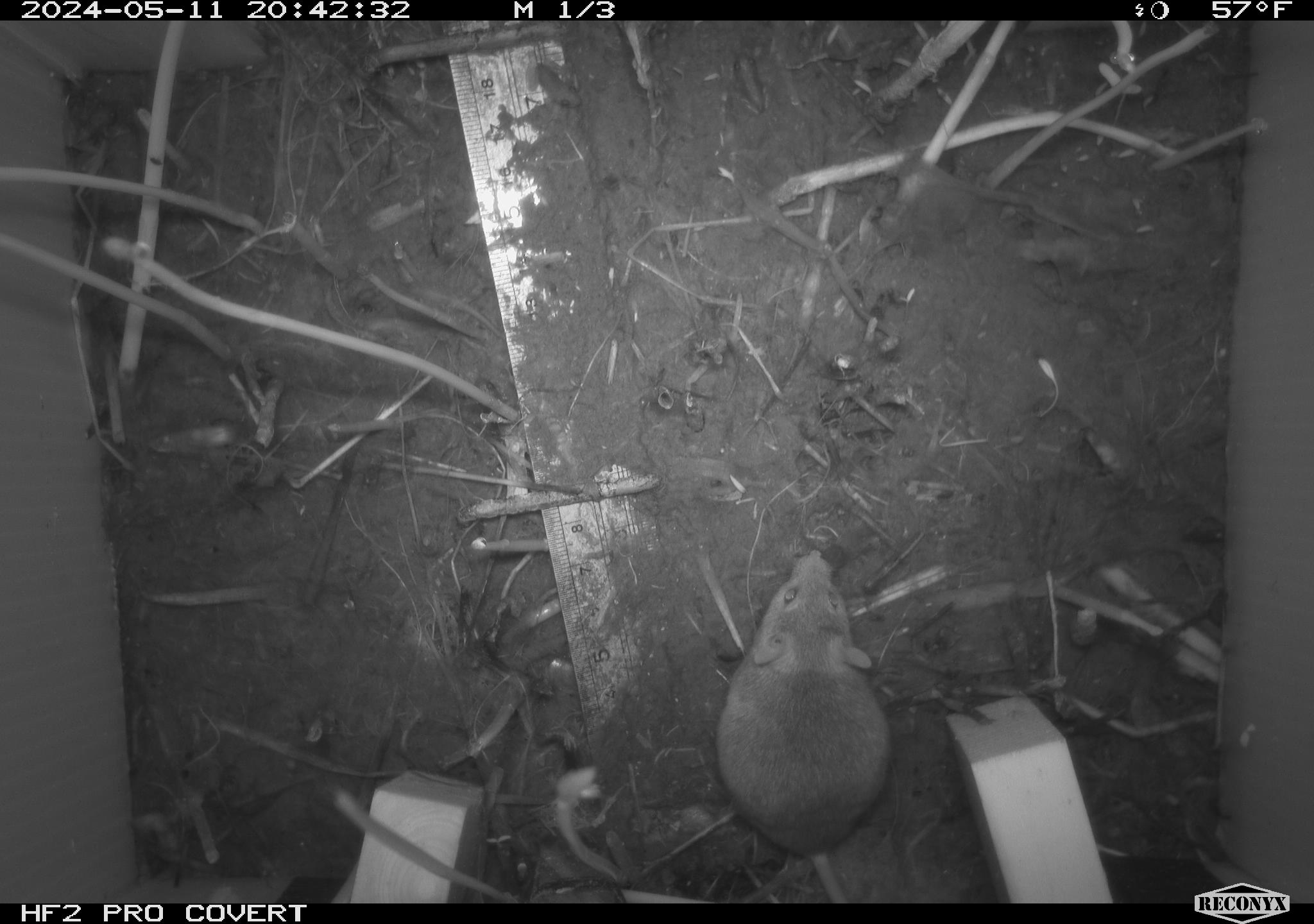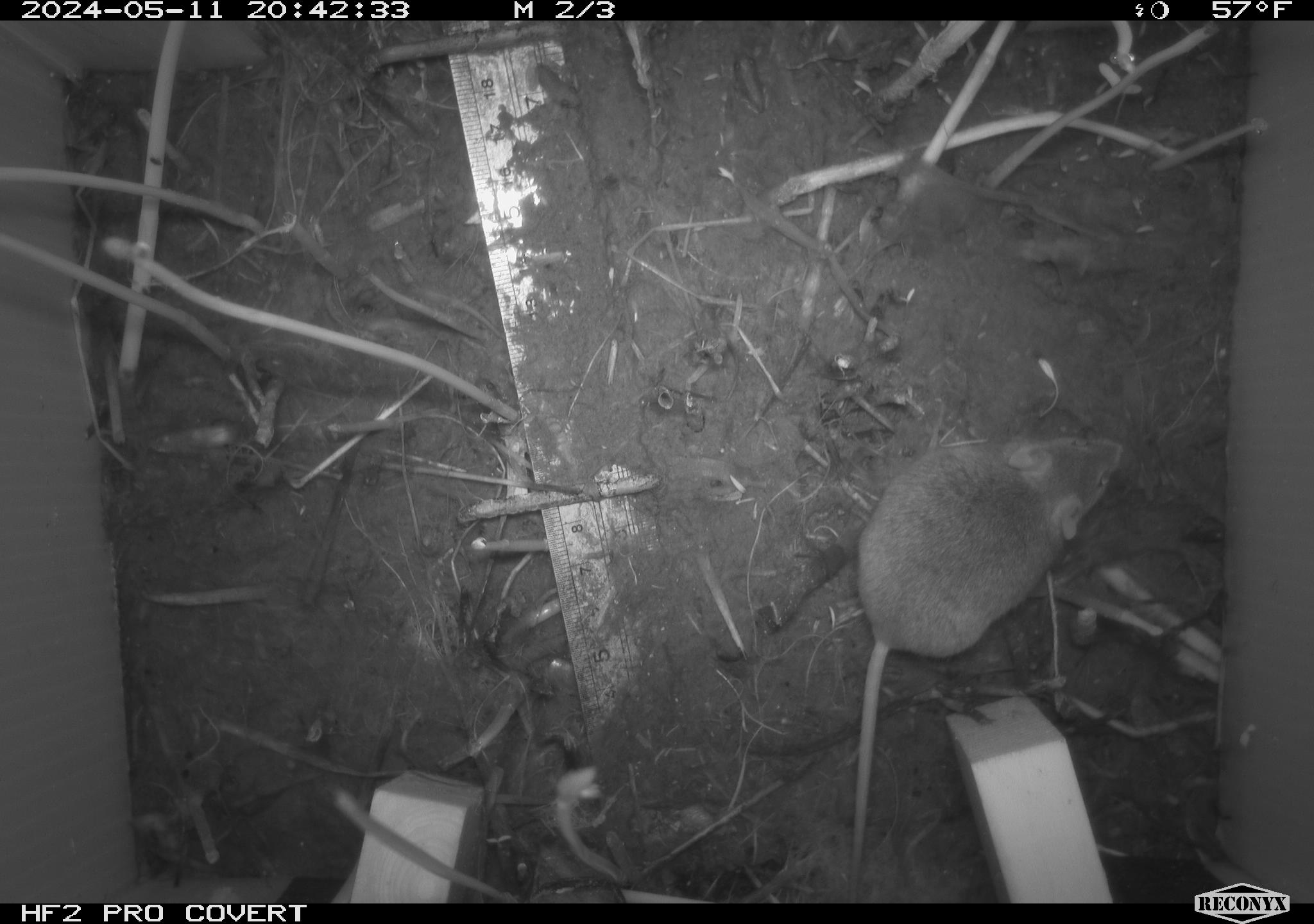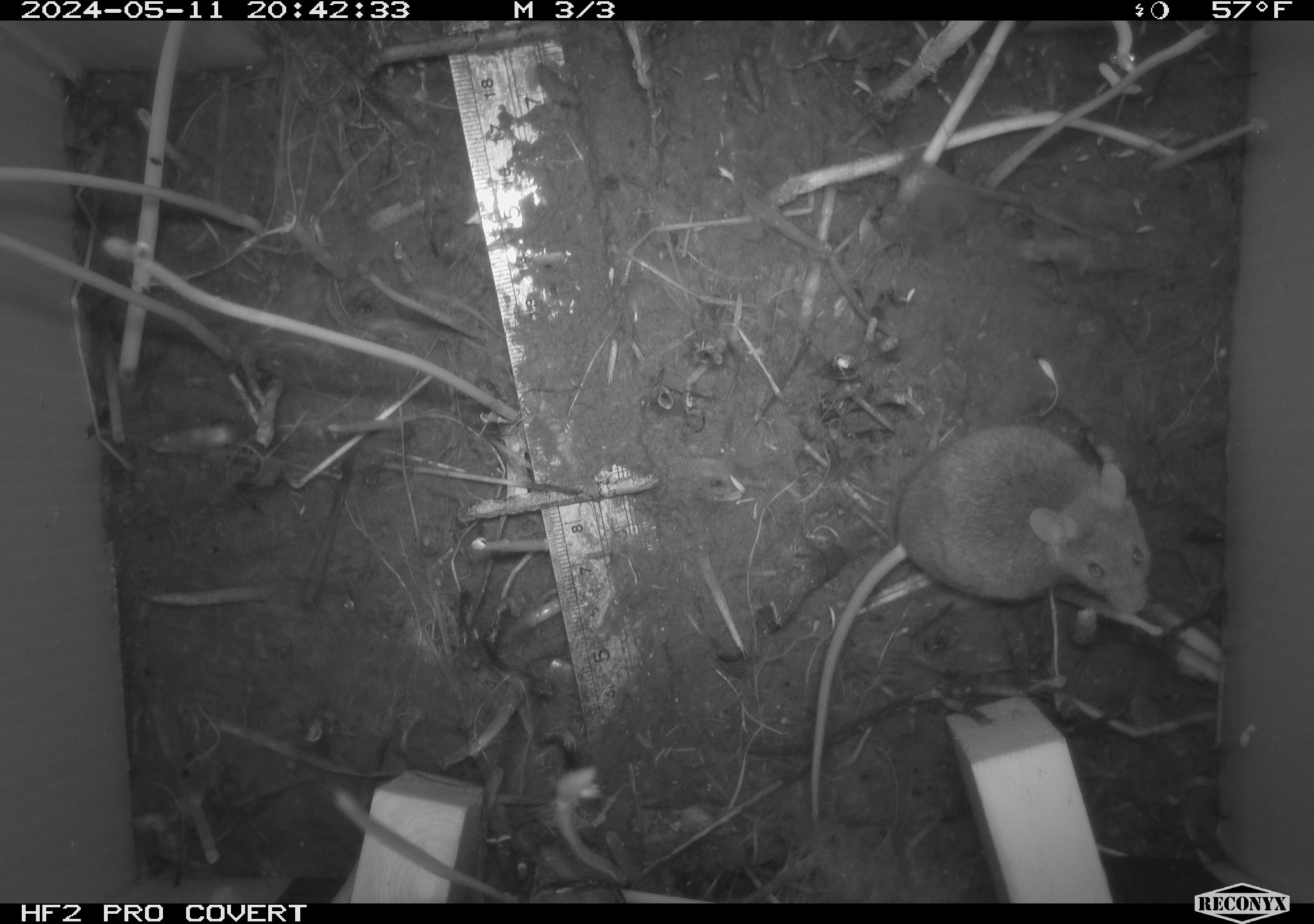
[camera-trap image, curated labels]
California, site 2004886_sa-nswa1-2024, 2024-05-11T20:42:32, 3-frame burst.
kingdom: Animalia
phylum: Chordata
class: Mammalia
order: Rodentia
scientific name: Rodentia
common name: mouse species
Mouse species (Rodentia).